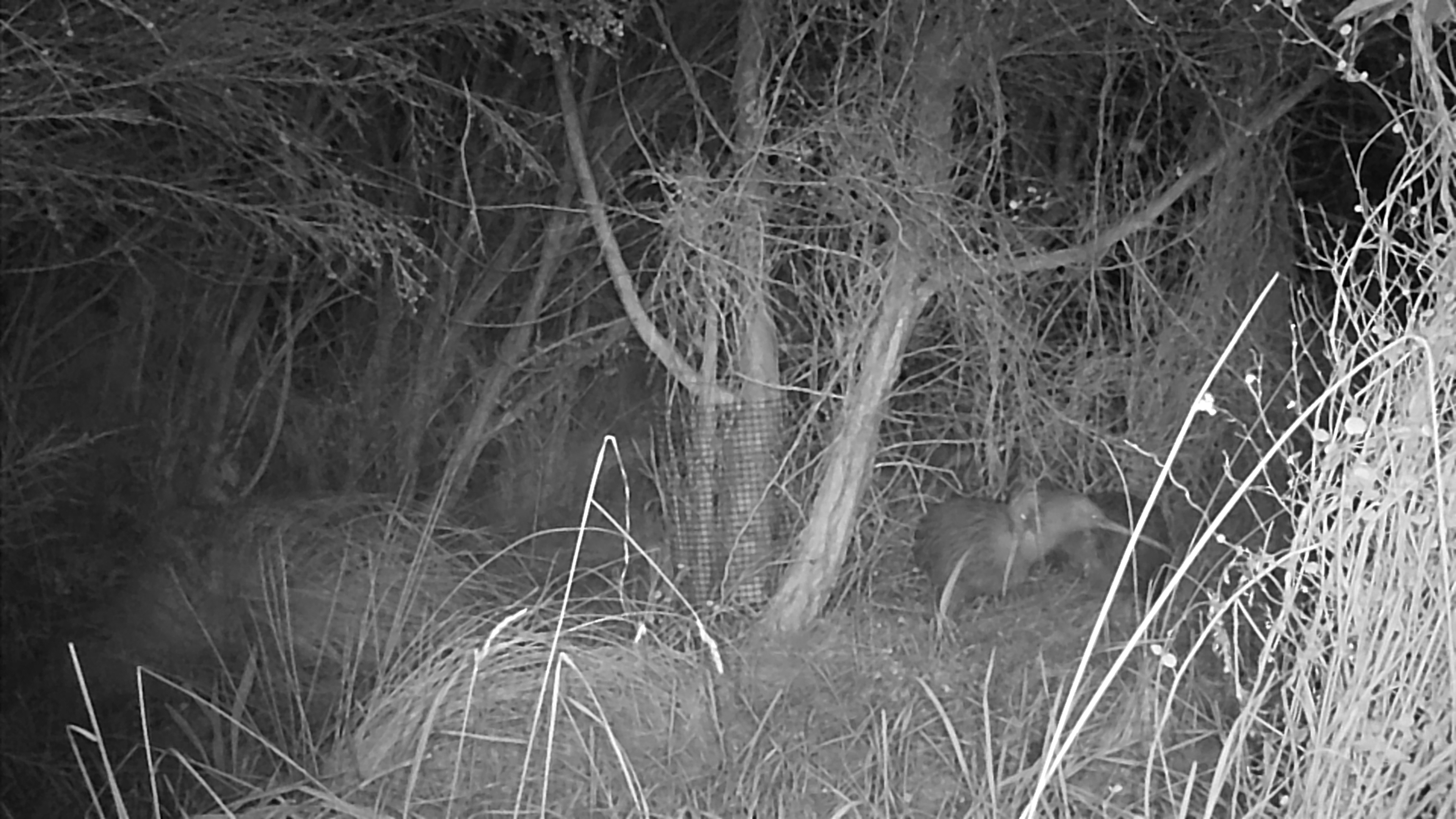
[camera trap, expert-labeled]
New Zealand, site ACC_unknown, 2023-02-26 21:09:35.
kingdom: Animalia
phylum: Chordata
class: Aves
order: Apterygiformes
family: Apterygidae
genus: Apteryx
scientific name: Apteryx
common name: kiwi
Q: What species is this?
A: Kiwi (Apteryx).